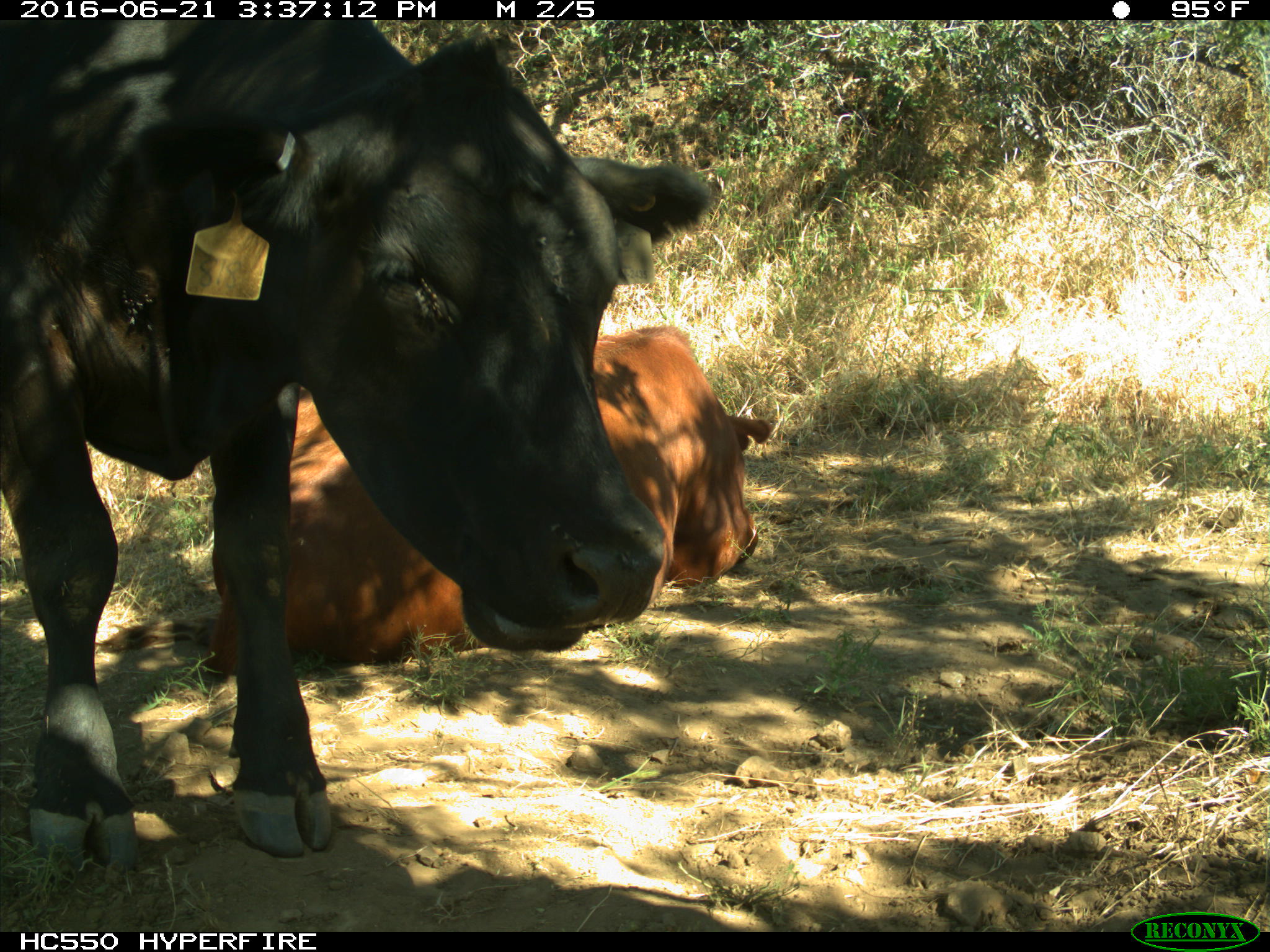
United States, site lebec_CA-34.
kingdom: Animalia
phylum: Chordata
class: Mammalia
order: Artiodactyla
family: Bovidae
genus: Bos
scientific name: Bos taurus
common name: domestic cow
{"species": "Bos taurus (domestic cow)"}